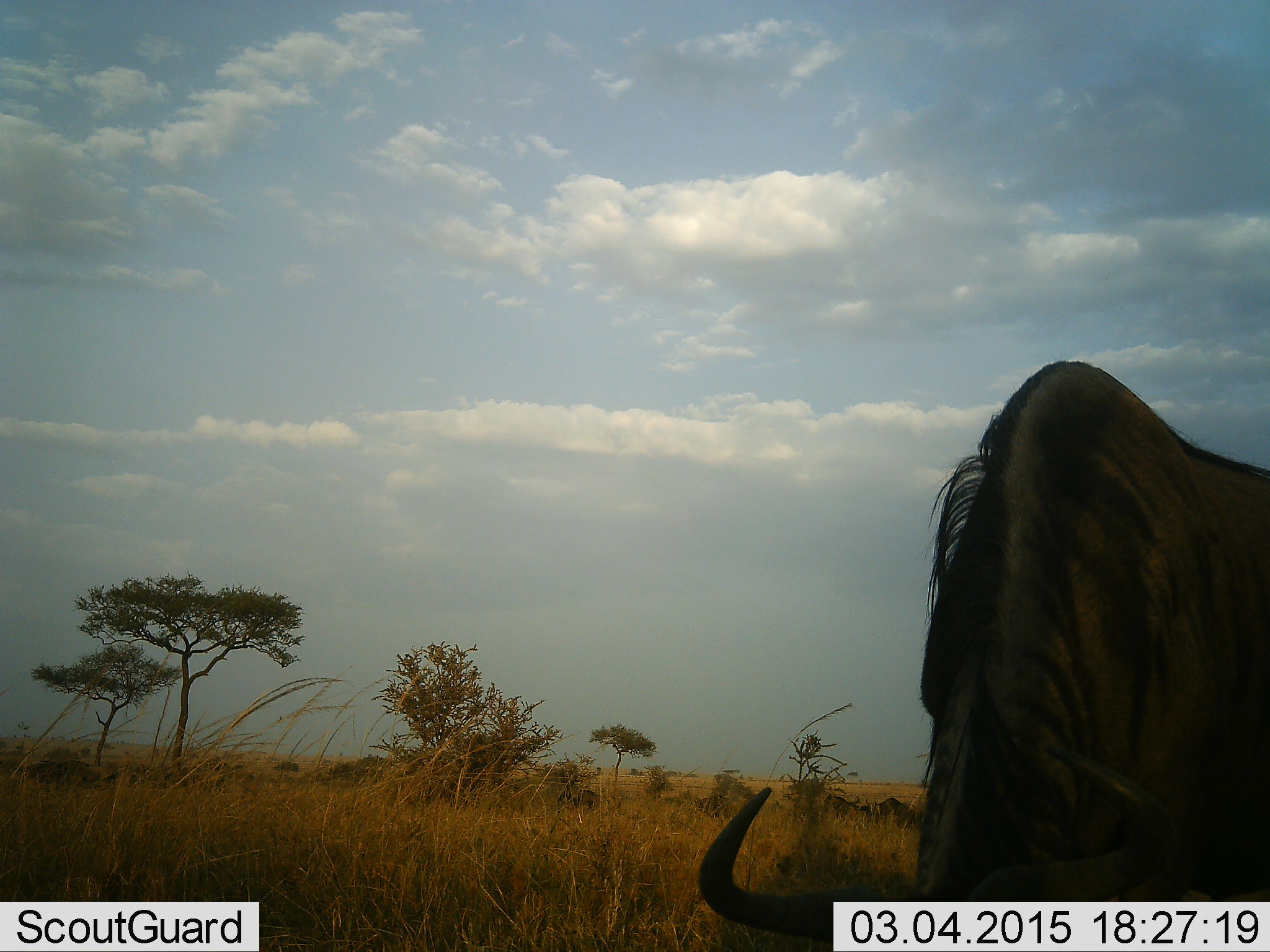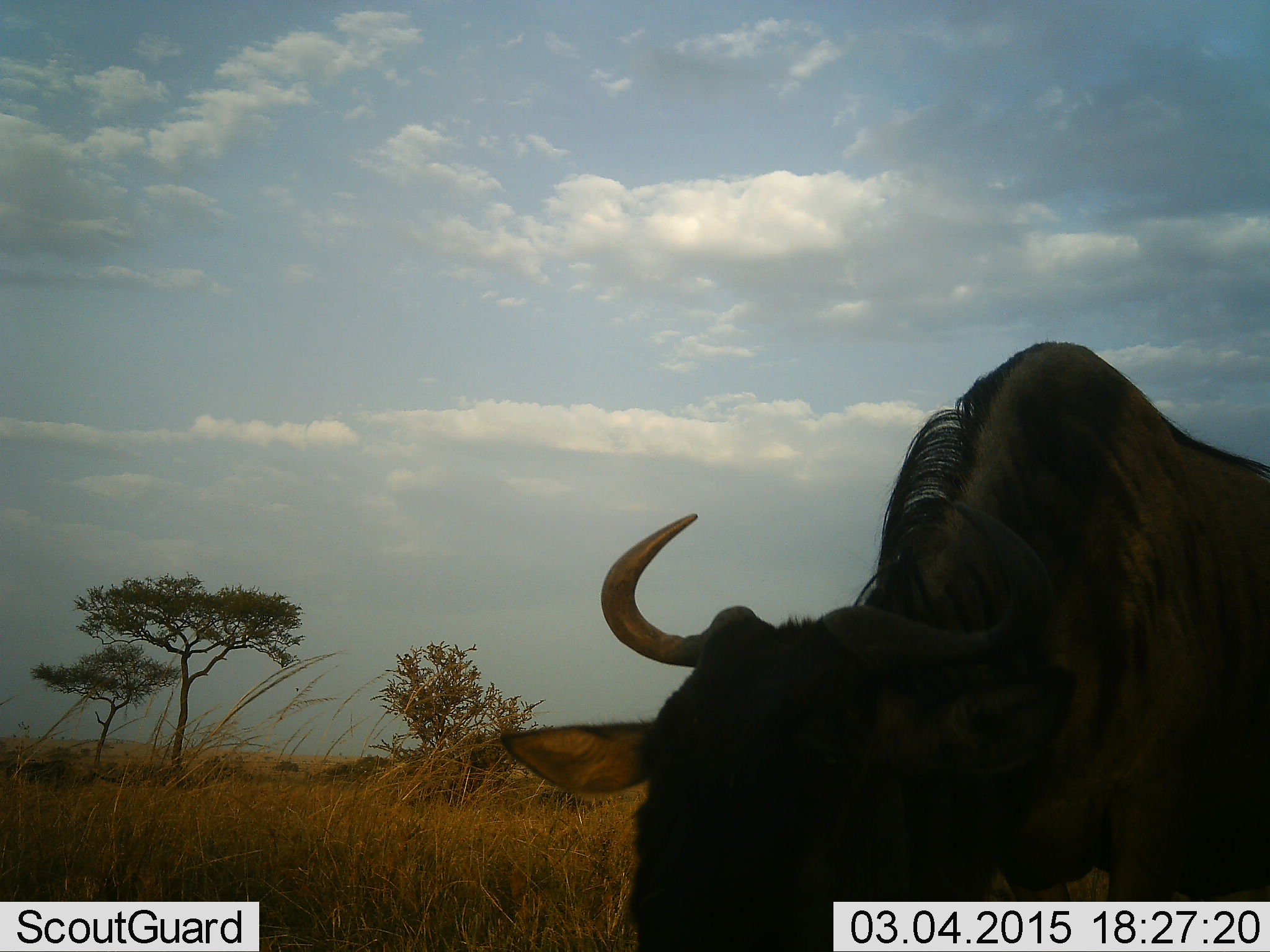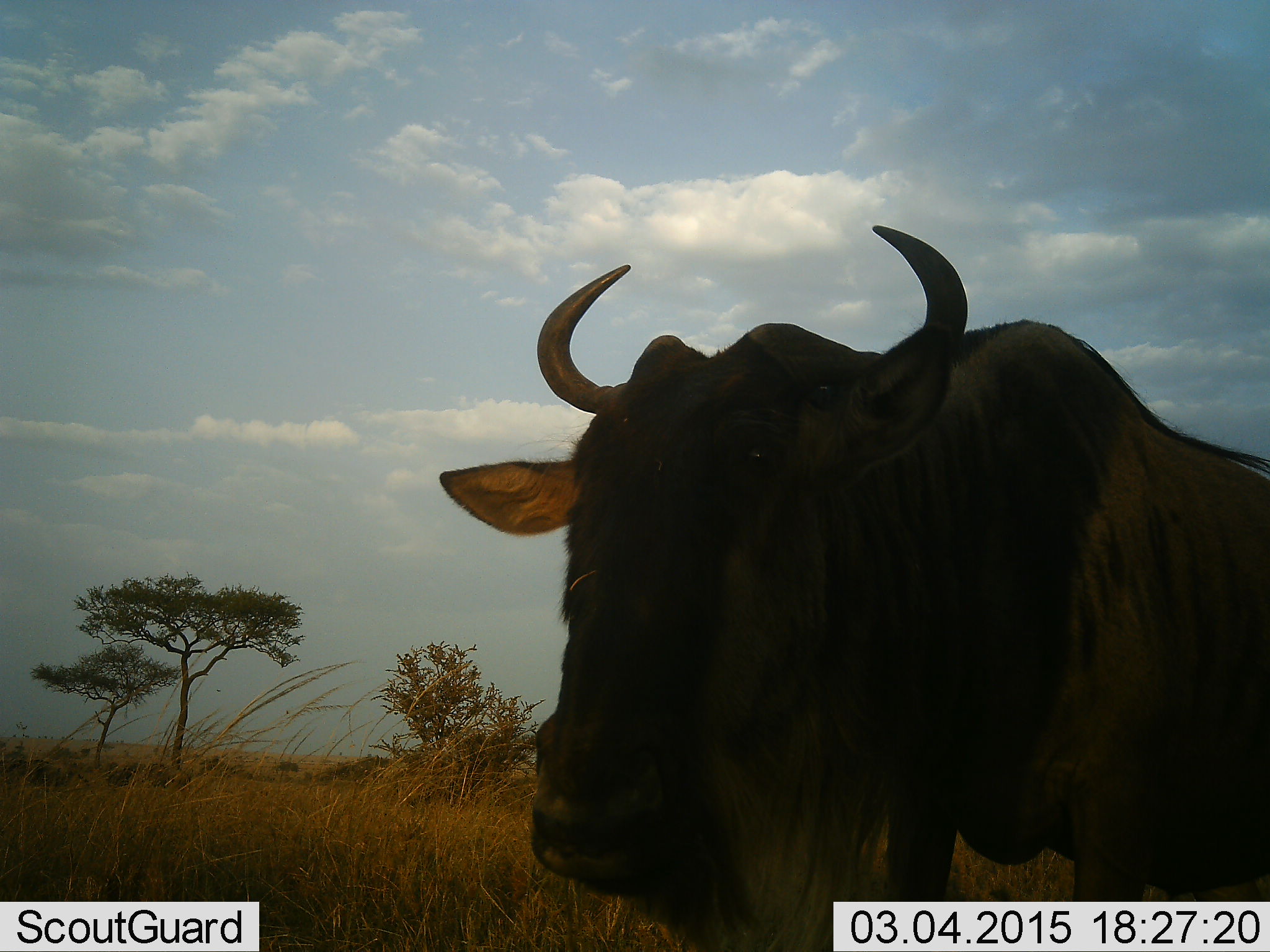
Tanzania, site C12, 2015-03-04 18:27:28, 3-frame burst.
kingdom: Animalia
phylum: Chordata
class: Mammalia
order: Artiodactyla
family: Bovidae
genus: Connochaetes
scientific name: Connochaetes taurinus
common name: blue wildebeest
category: wildebeest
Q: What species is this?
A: Wildebeest (blue wildebeest) (Connochaetes taurinus).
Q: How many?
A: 1.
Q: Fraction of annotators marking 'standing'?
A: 60%.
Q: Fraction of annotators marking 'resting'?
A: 30%.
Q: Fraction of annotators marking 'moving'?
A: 20%.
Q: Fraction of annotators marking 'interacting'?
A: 0%.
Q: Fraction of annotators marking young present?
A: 0%.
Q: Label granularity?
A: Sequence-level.